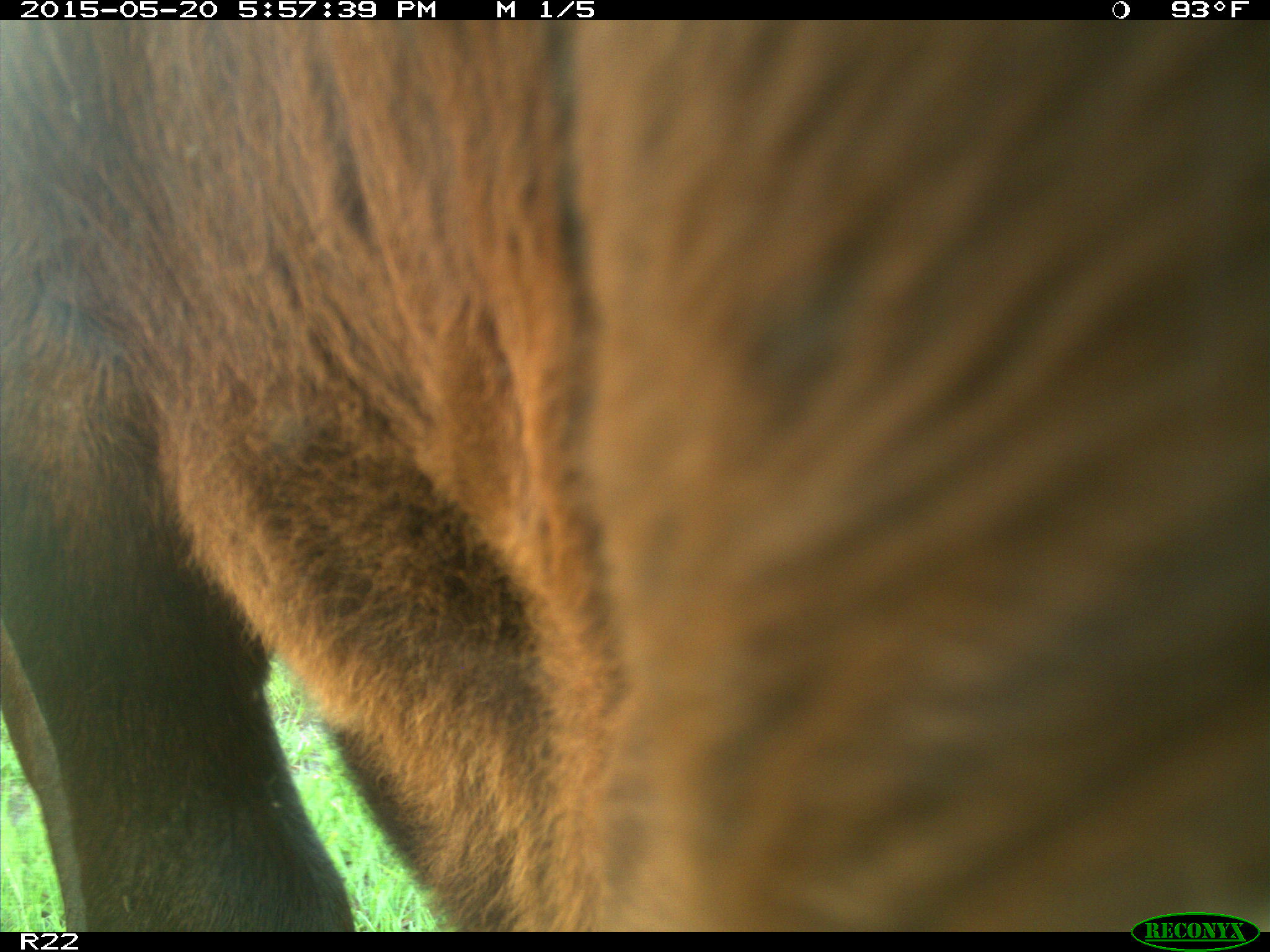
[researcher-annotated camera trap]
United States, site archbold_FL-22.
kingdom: Animalia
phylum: Chordata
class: Mammalia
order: Artiodactyla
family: Bovidae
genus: Bos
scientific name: Bos taurus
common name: domestic cow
Bos taurus (domestic cow).